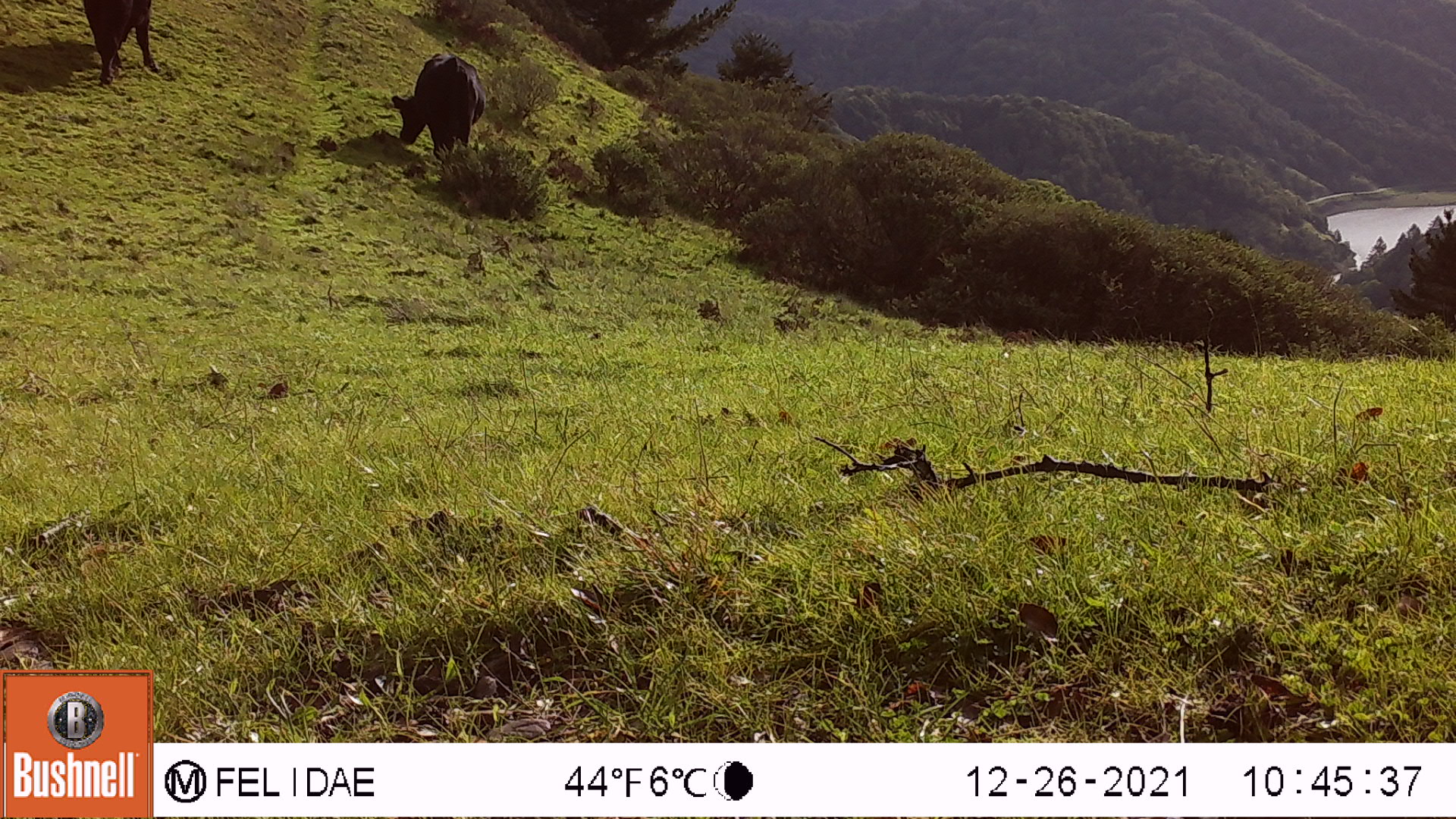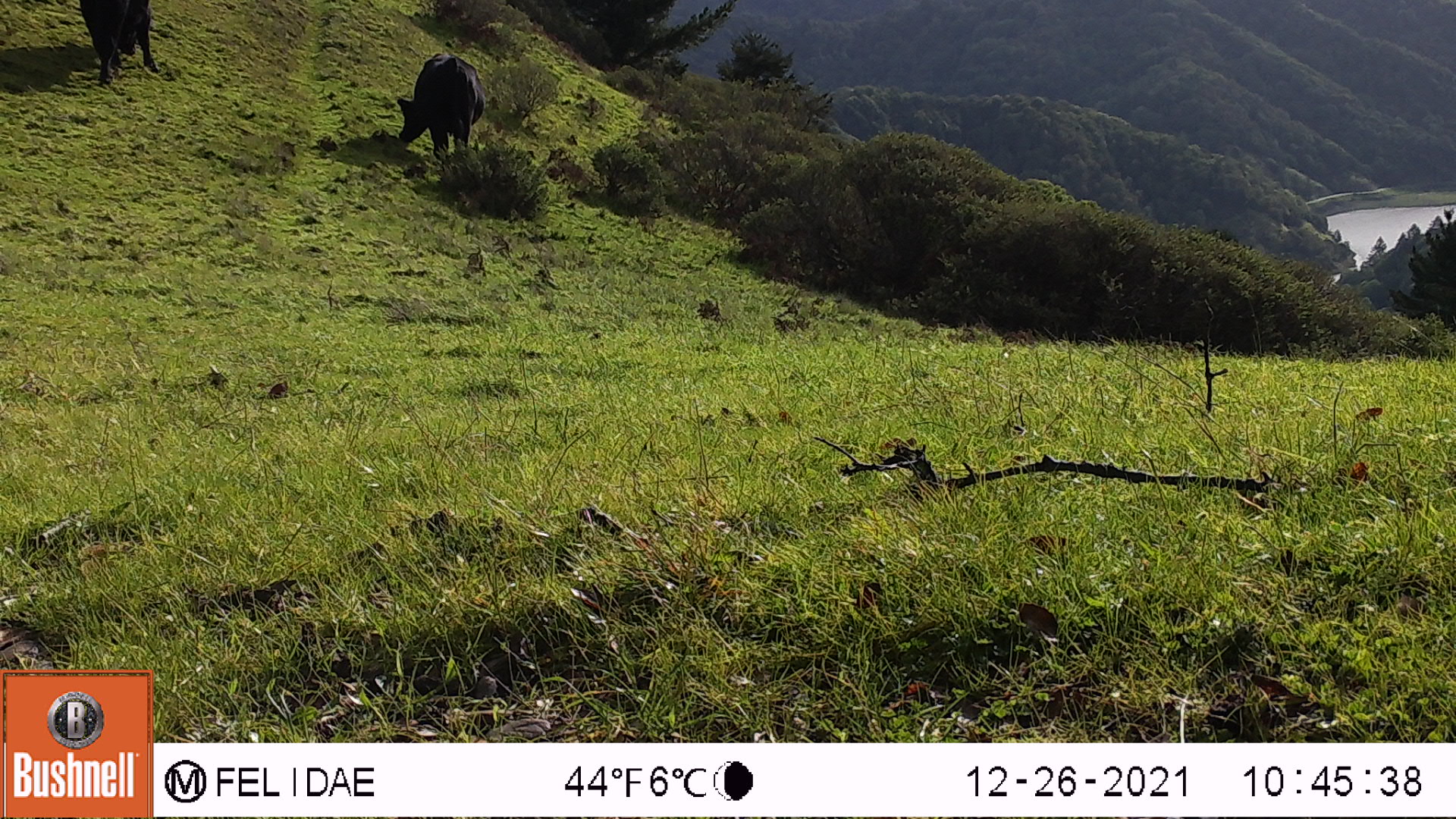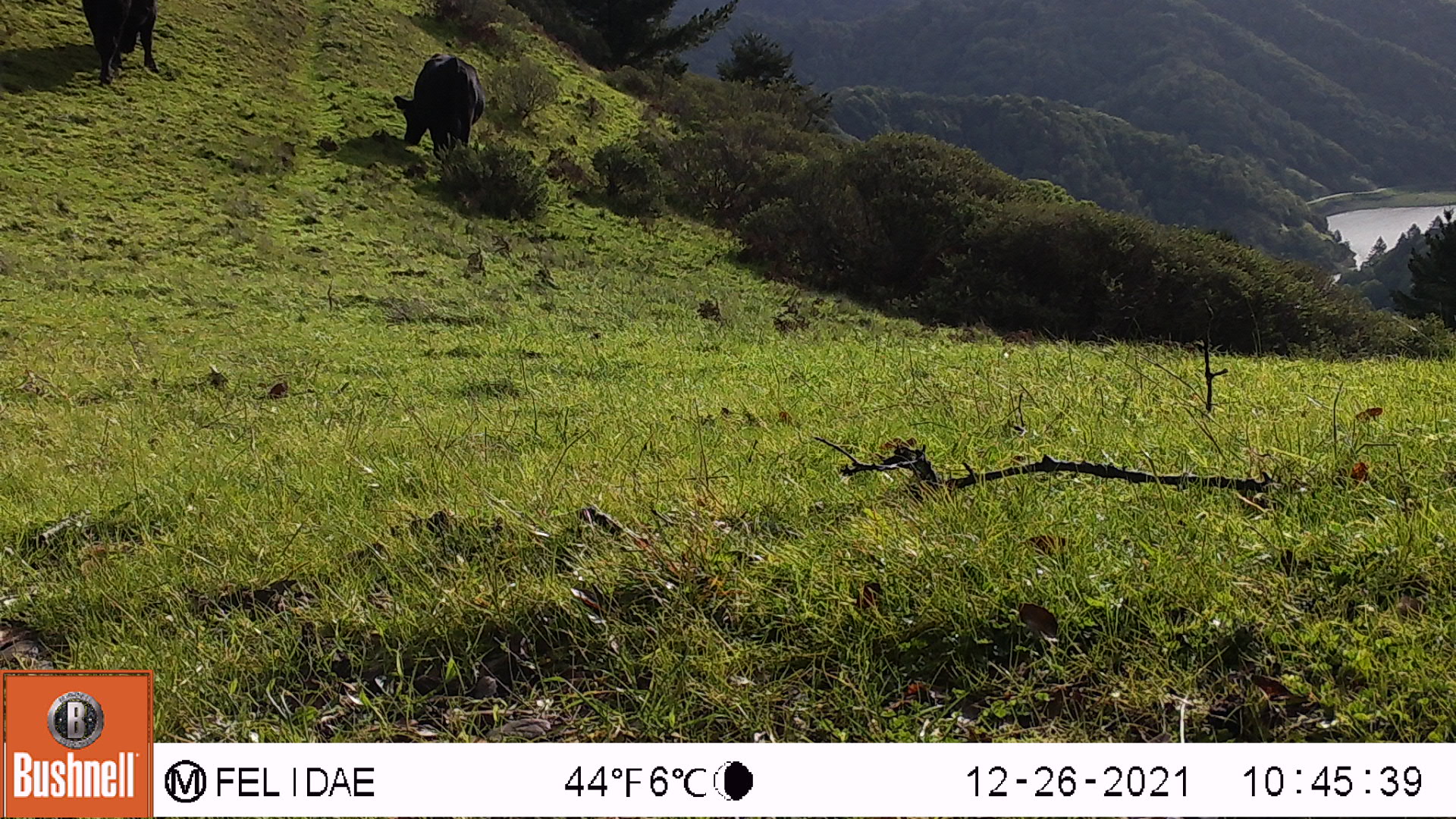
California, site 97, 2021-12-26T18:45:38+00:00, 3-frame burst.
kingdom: Animalia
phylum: Chordata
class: Mammalia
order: Artiodactyla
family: Bovidae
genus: Bos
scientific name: Bos taurus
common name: domestic cattle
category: cattle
Cattle (domestic cattle) (Bos taurus).